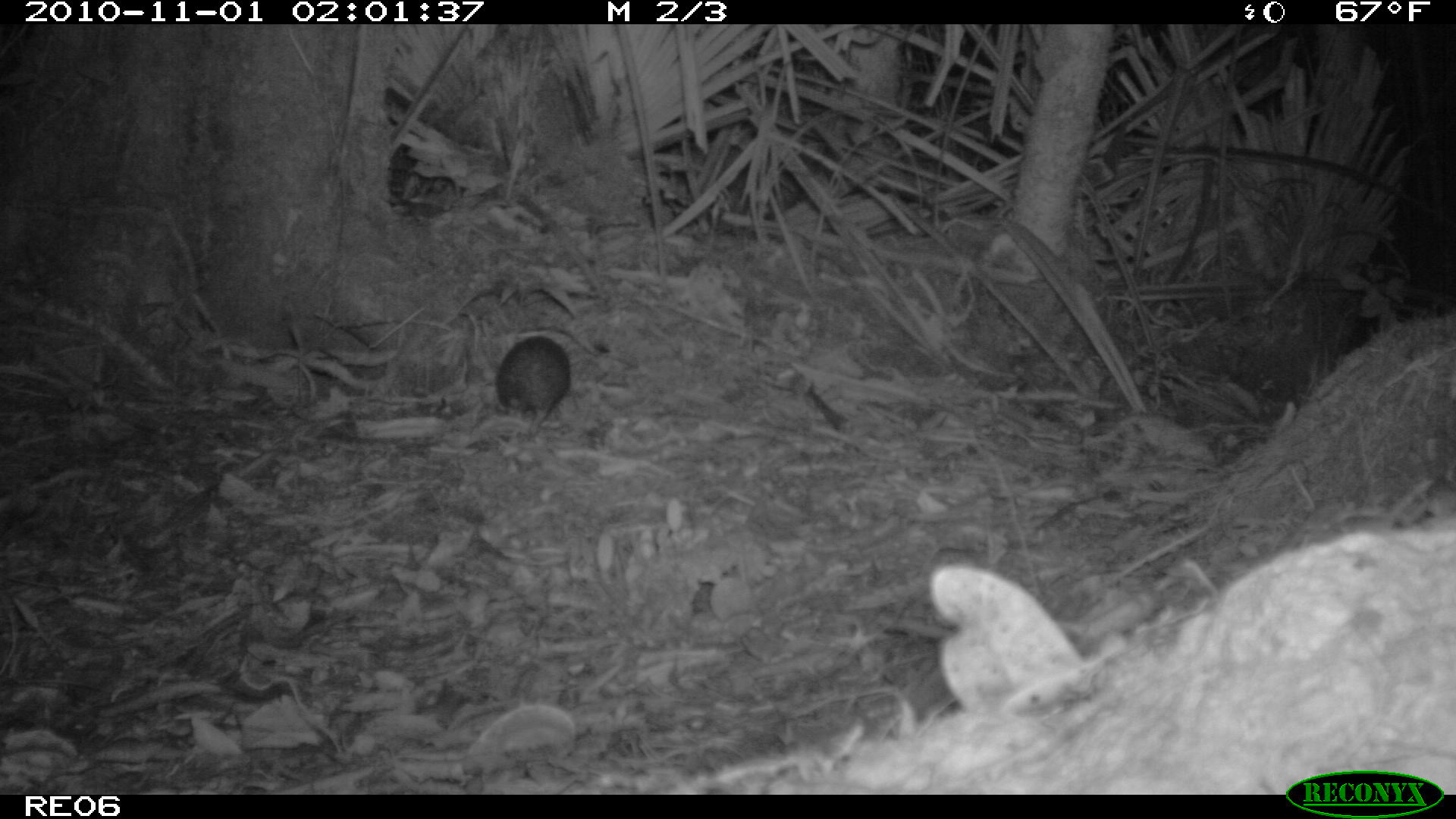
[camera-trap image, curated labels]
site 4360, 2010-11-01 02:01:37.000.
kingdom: Animalia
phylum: Chordata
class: Mammalia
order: Afrosoricida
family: Tenrecidae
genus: Setifer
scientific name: Setifer setosus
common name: greater hedgehog tenrec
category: setifer sp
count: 1